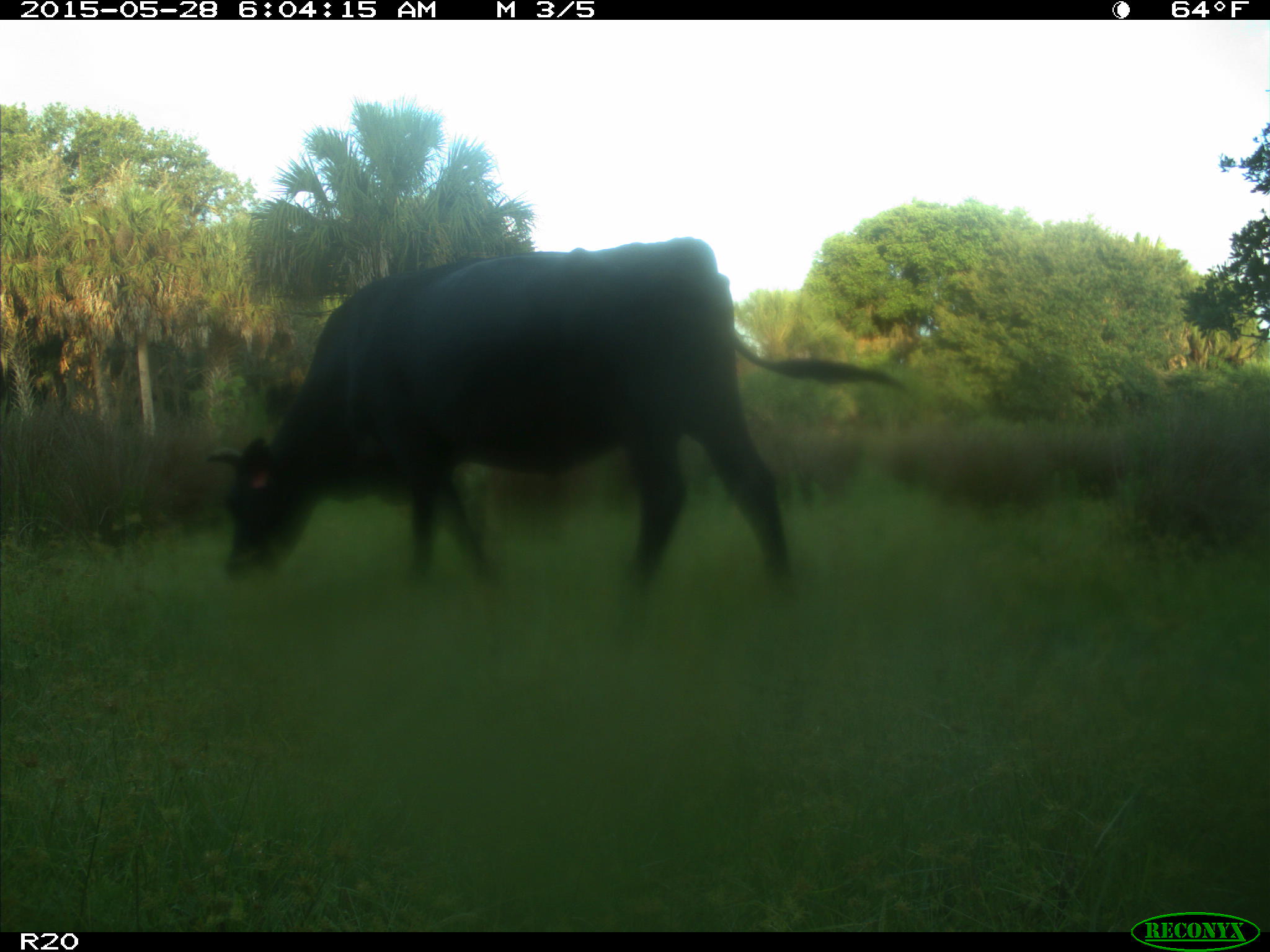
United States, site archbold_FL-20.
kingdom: Animalia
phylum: Chordata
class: Mammalia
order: Artiodactyla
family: Bovidae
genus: Bos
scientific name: Bos taurus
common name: domestic cow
Bos taurus (domestic cow).